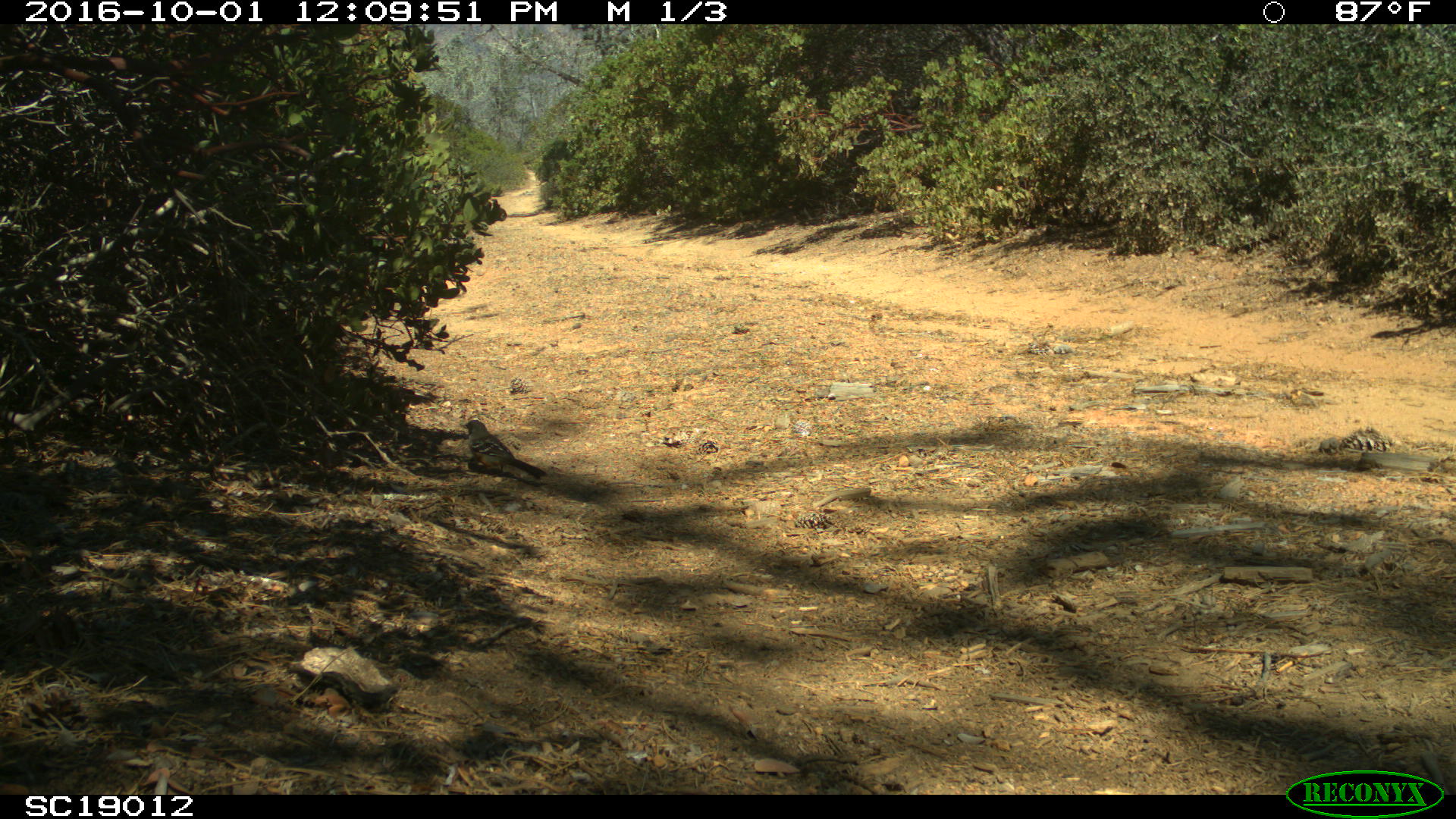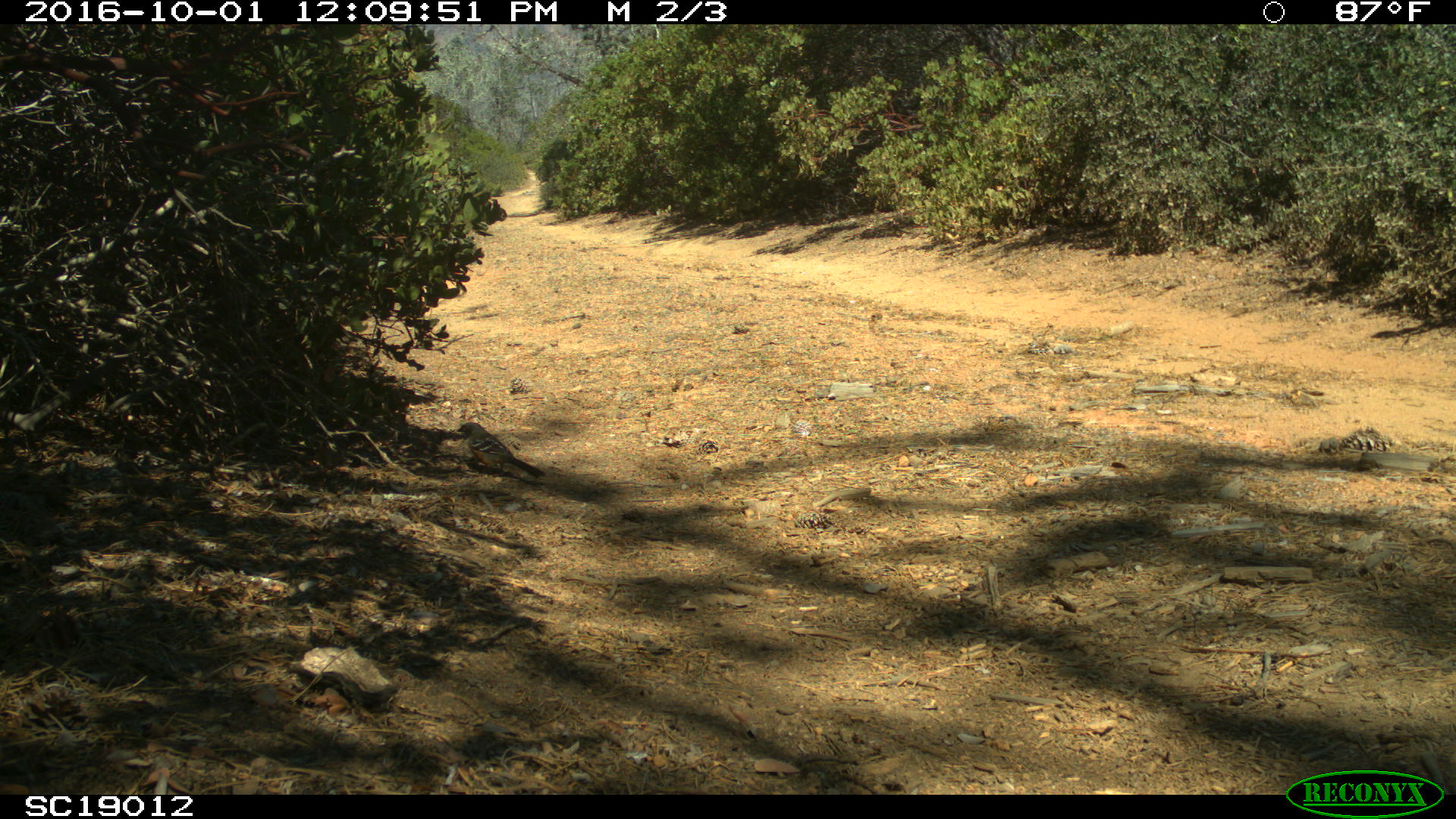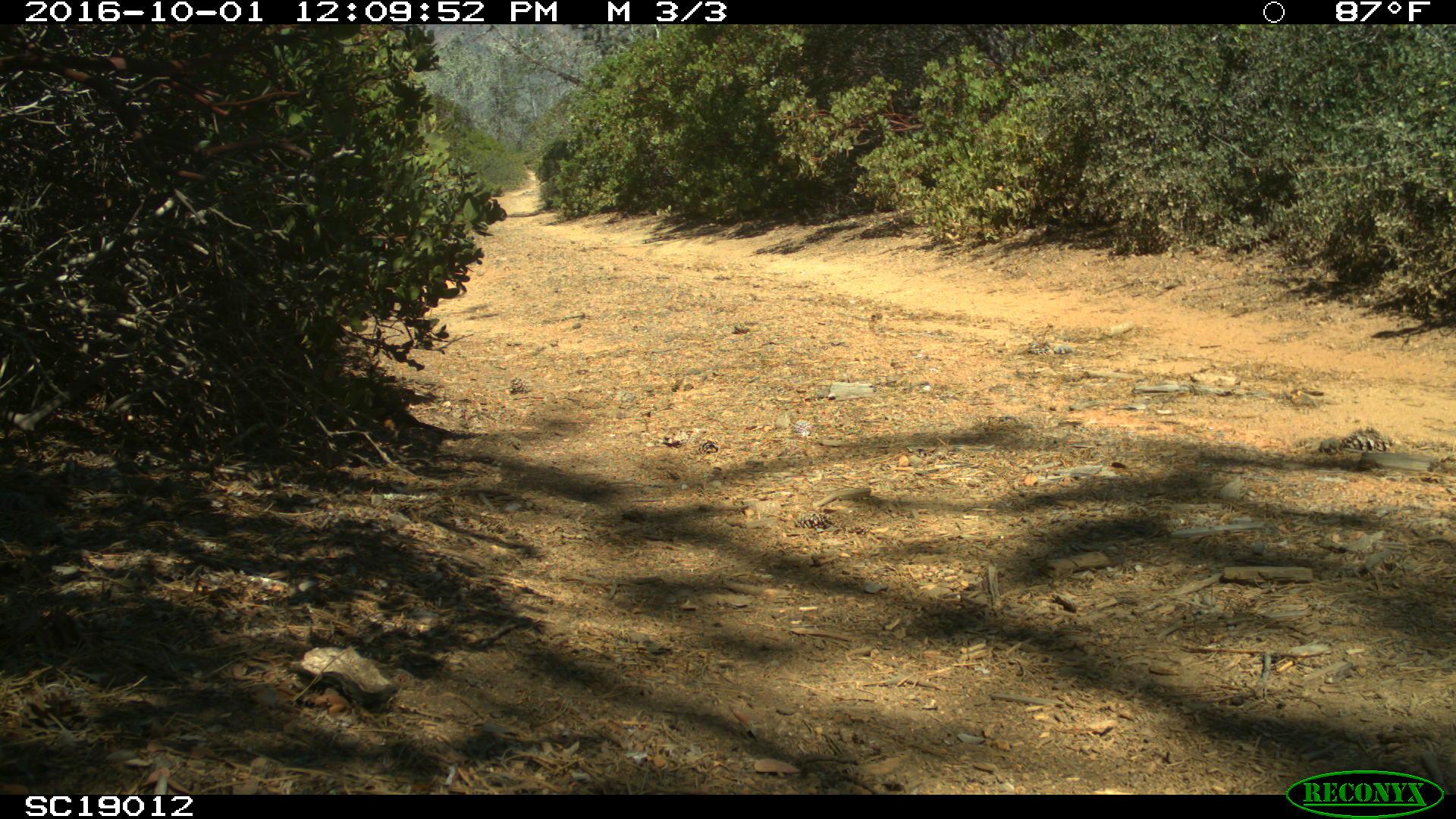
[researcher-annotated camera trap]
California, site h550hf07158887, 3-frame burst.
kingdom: Animalia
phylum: Chordata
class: Aves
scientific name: Aves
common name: bird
Bird (Aves).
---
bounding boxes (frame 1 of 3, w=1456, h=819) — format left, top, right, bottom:
bird: 464, 419, 547, 479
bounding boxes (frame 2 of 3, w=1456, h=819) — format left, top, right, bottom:
bird: 457, 421, 545, 480